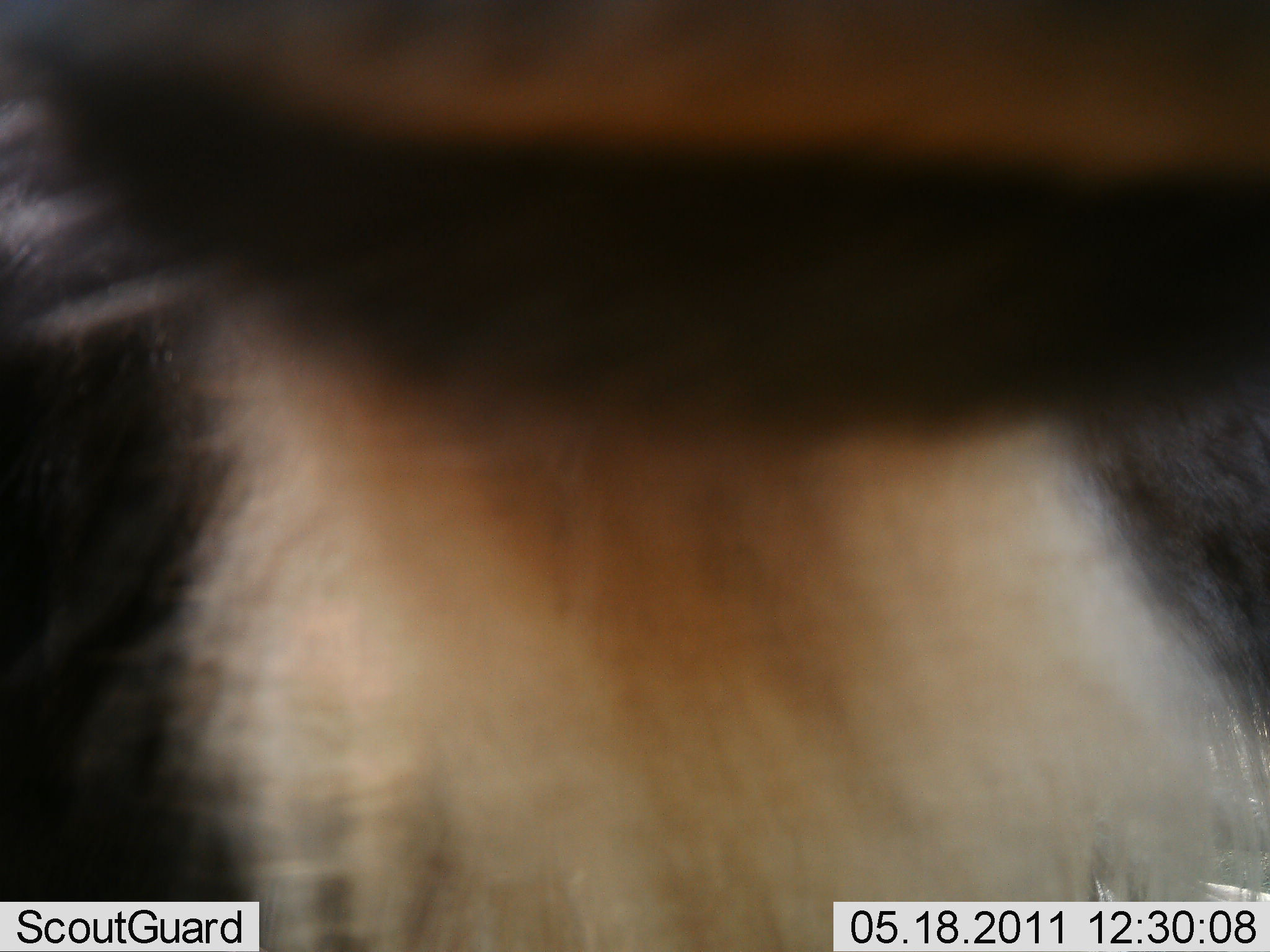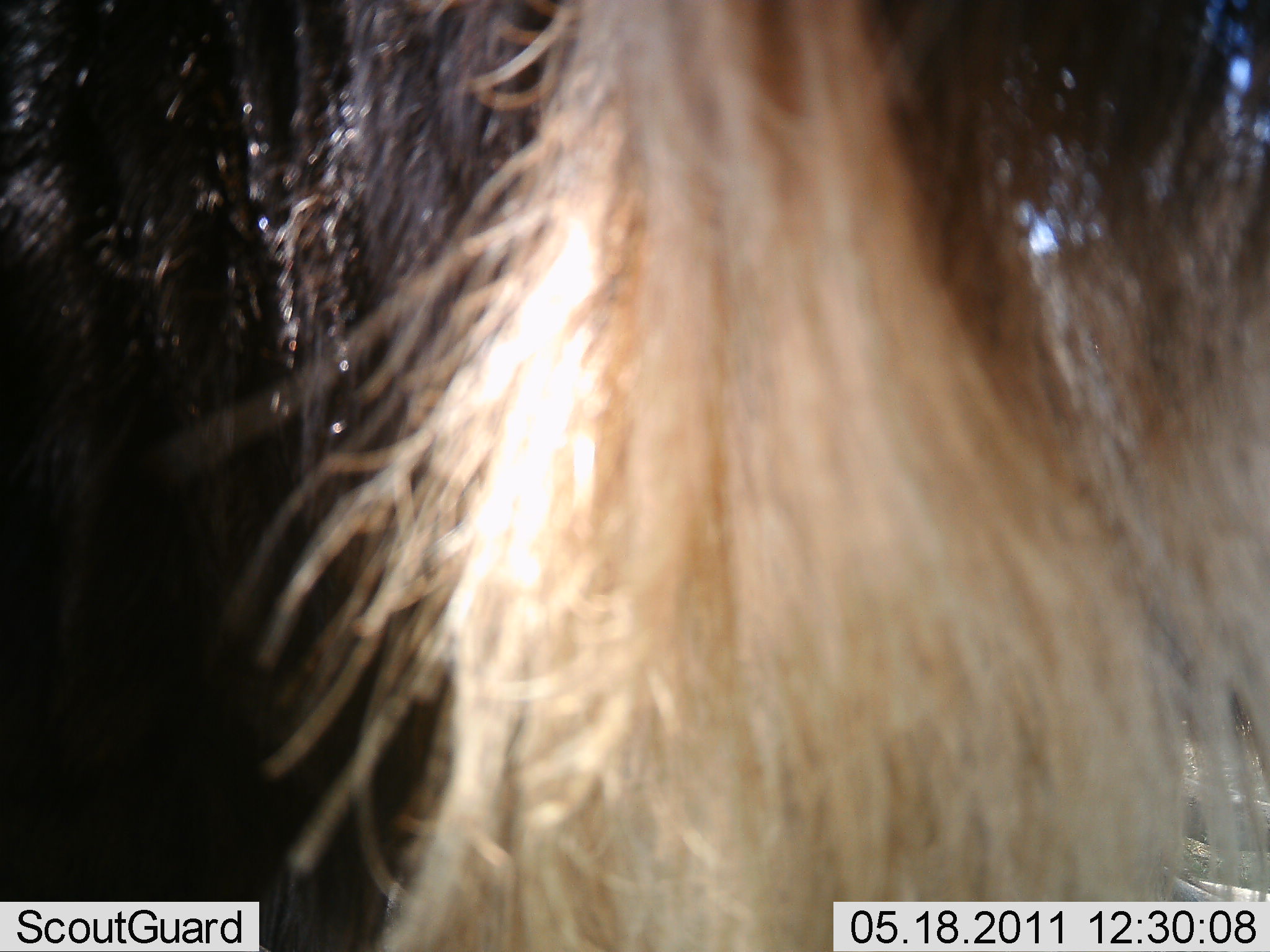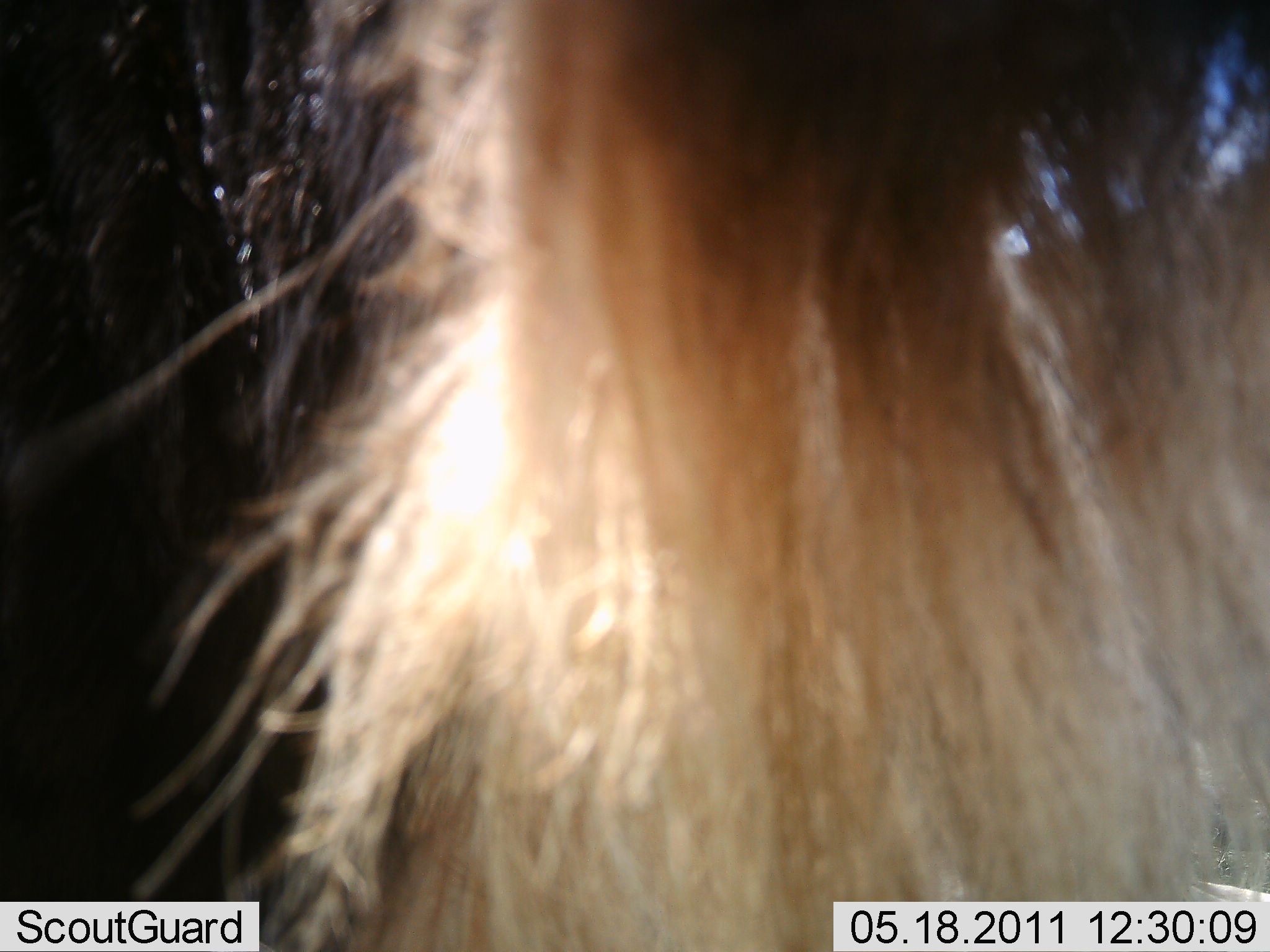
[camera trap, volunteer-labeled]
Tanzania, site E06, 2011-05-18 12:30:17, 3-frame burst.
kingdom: Animalia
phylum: Chordata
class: Mammalia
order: Artiodactyla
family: Bovidae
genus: Connochaetes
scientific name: Connochaetes taurinus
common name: blue wildebeest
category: wildebeest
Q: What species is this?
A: Wildebeest (blue wildebeest) (Connochaetes taurinus).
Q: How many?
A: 1.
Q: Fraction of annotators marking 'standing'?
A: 91%.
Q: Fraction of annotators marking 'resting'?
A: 0%.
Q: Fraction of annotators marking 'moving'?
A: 0%.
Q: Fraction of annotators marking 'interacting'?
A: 18%.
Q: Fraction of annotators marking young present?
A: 0%.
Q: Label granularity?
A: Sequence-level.